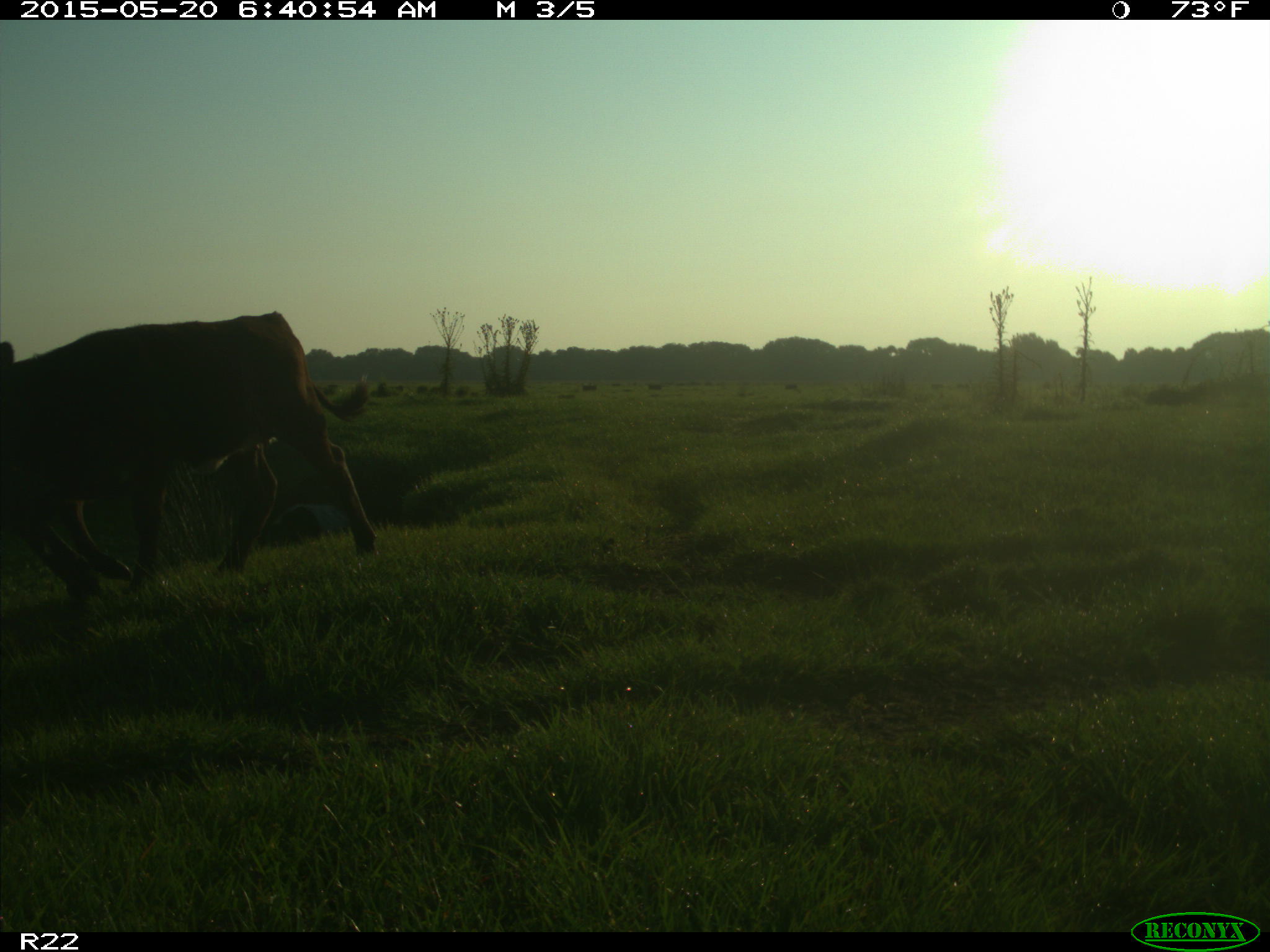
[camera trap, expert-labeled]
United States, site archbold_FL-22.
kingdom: Animalia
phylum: Chordata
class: Mammalia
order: Artiodactyla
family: Bovidae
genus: Bos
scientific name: Bos taurus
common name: domestic cow